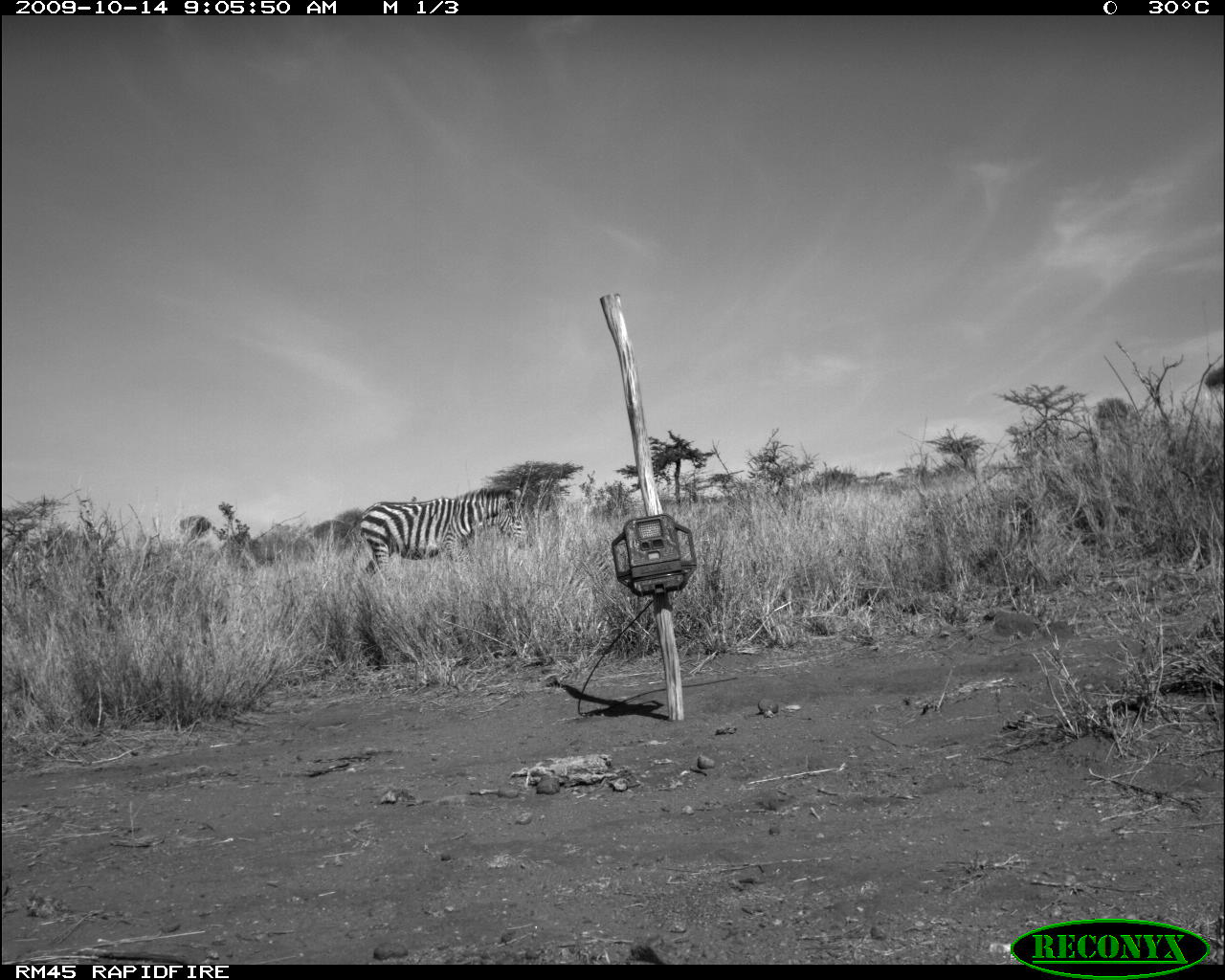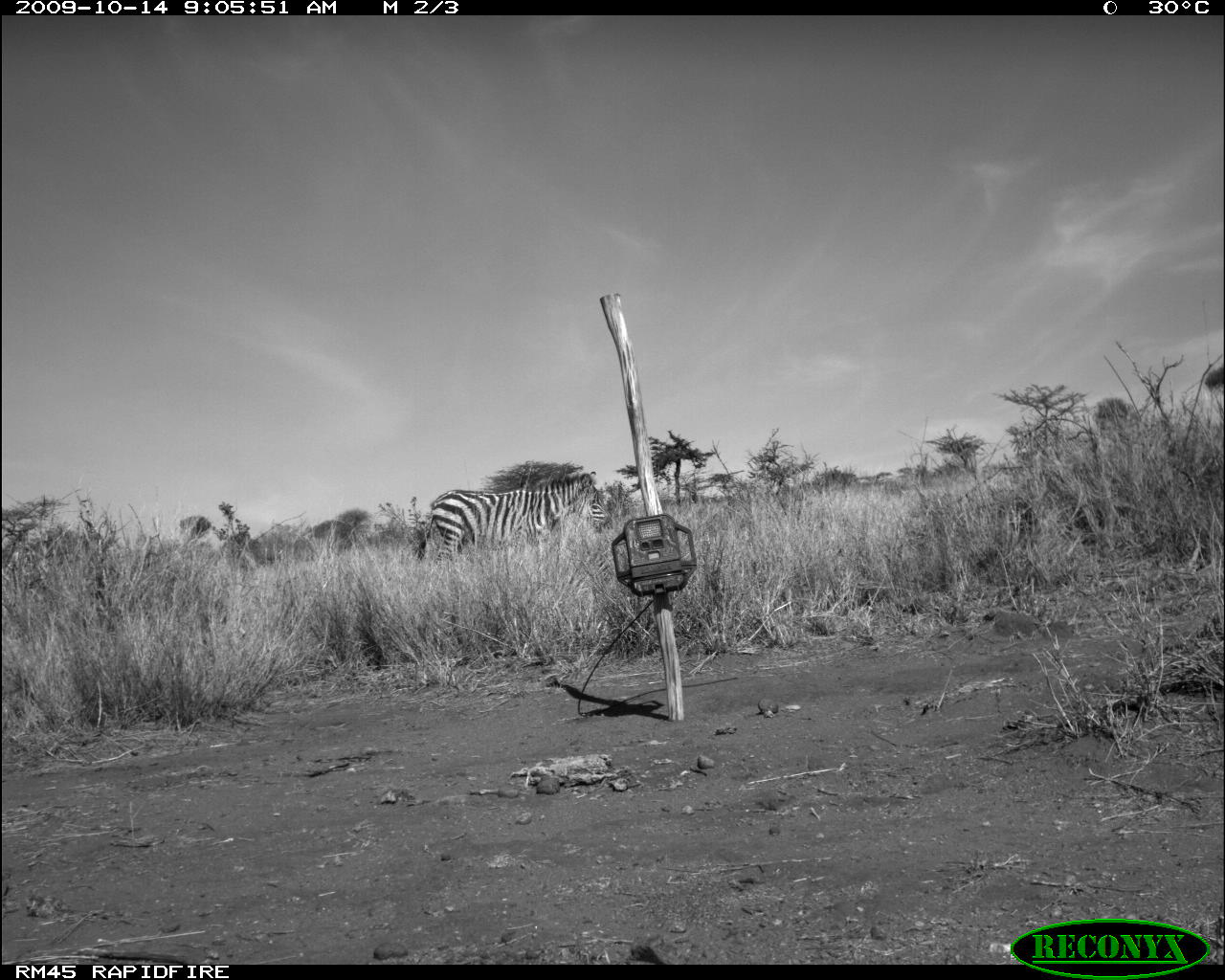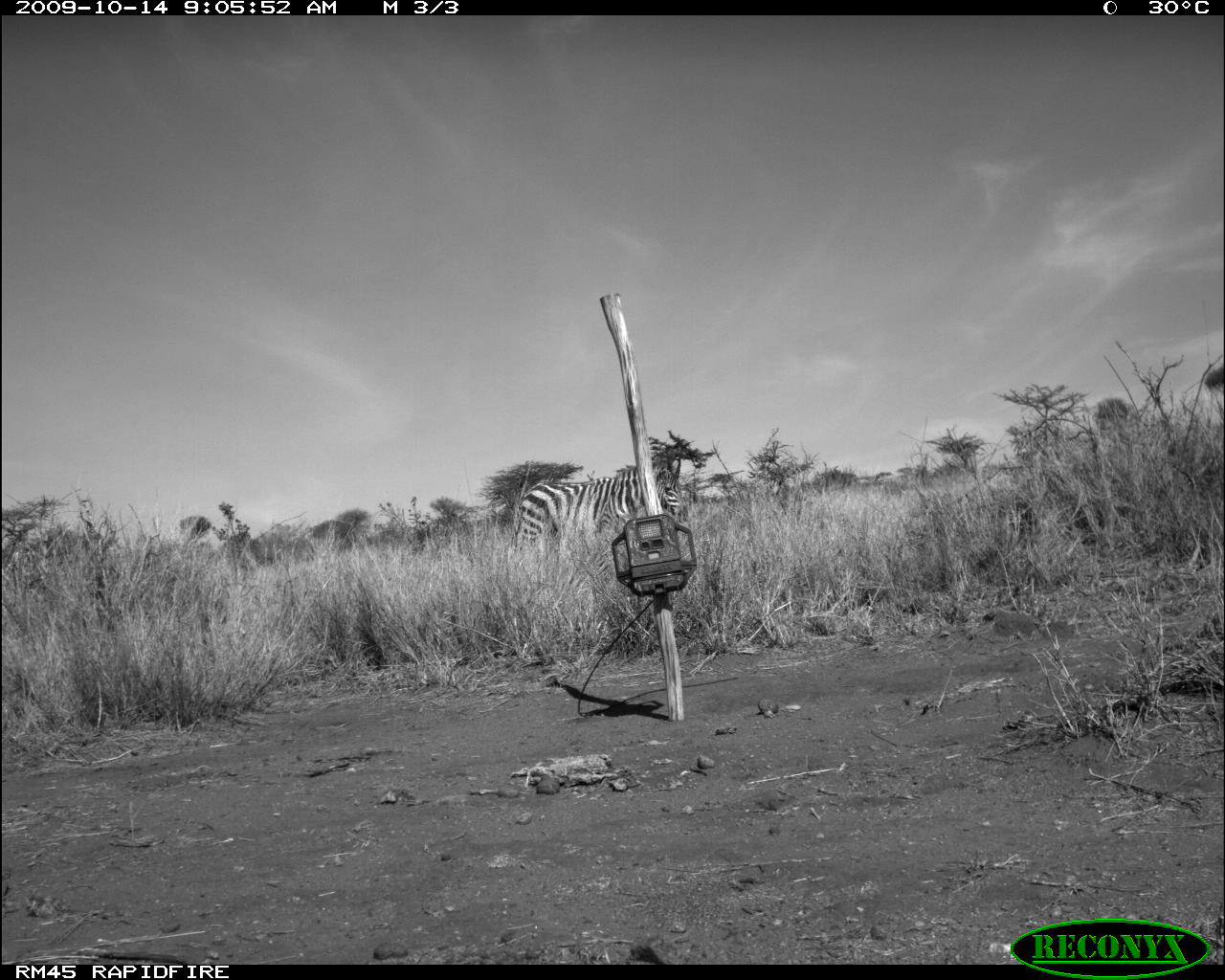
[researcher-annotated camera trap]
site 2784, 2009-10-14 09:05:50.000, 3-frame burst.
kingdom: Animalia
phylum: Chordata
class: Mammalia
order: Perissodactyla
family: Equidae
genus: Equus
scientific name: Equus quagga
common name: plains zebra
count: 1